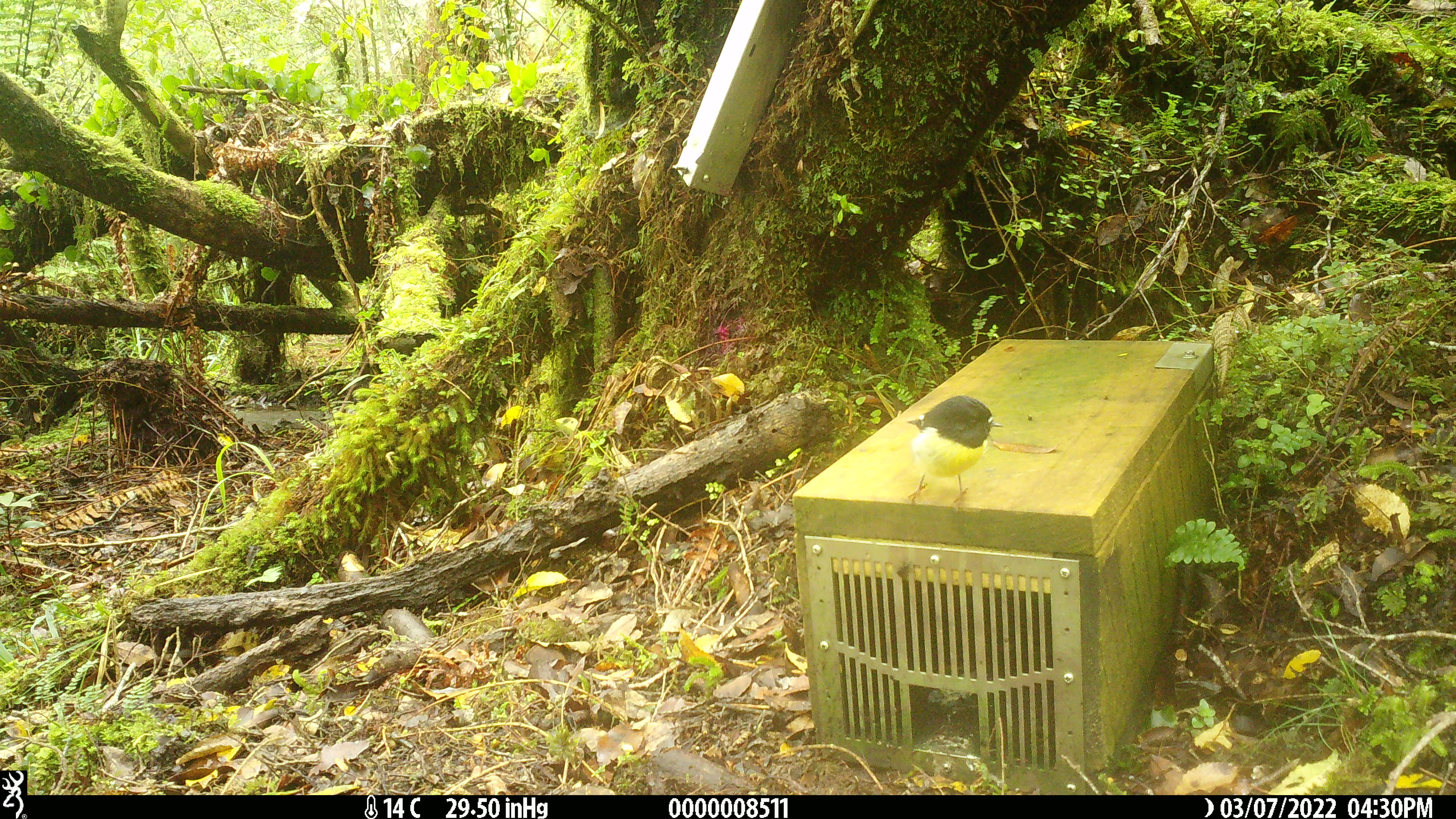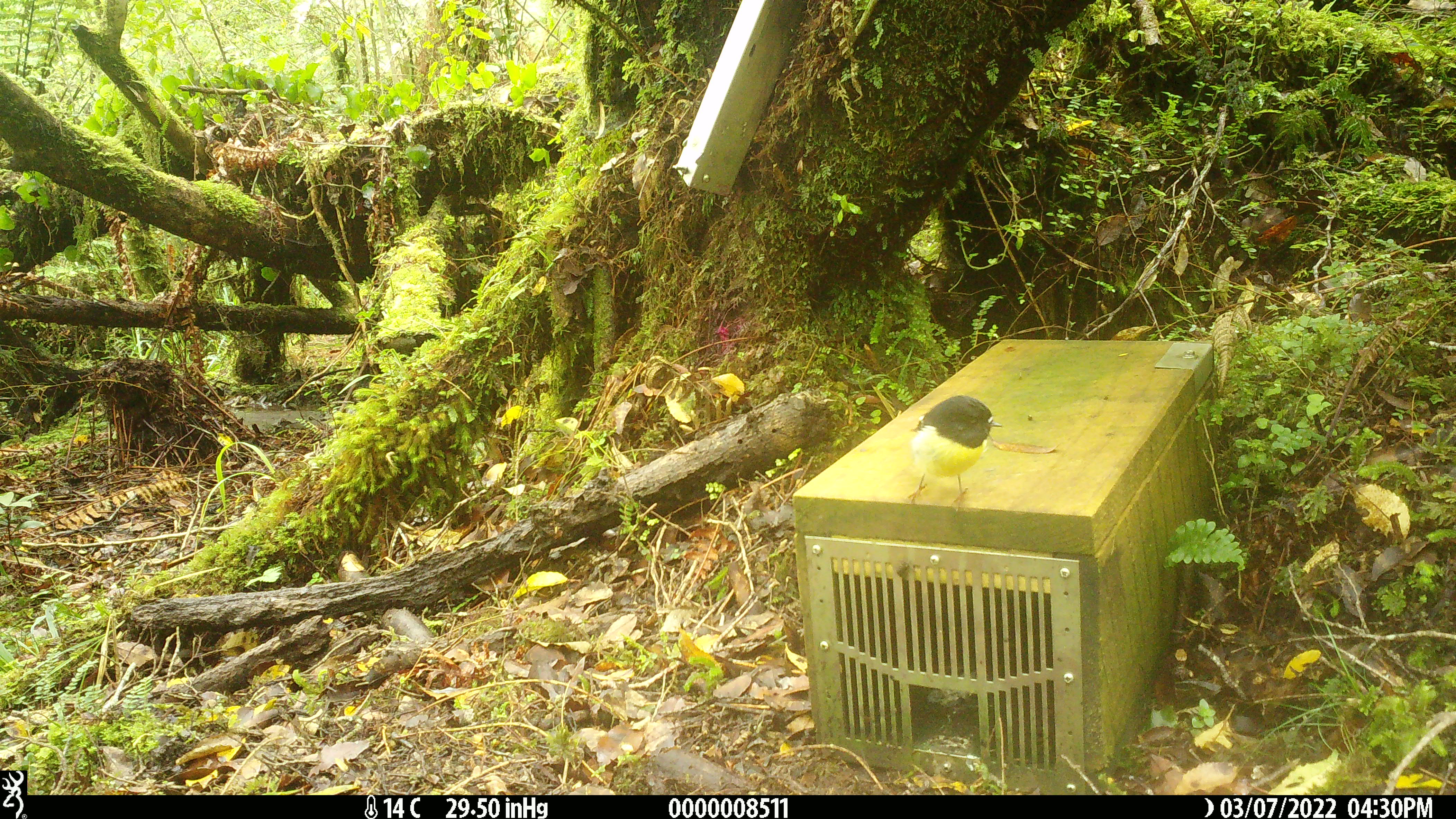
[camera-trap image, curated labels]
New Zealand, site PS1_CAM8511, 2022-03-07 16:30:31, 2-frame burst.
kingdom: Animalia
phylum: Chordata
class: Aves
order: Passeriformes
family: Petroicidae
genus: Petroica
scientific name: Petroica macrocephala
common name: tomtit